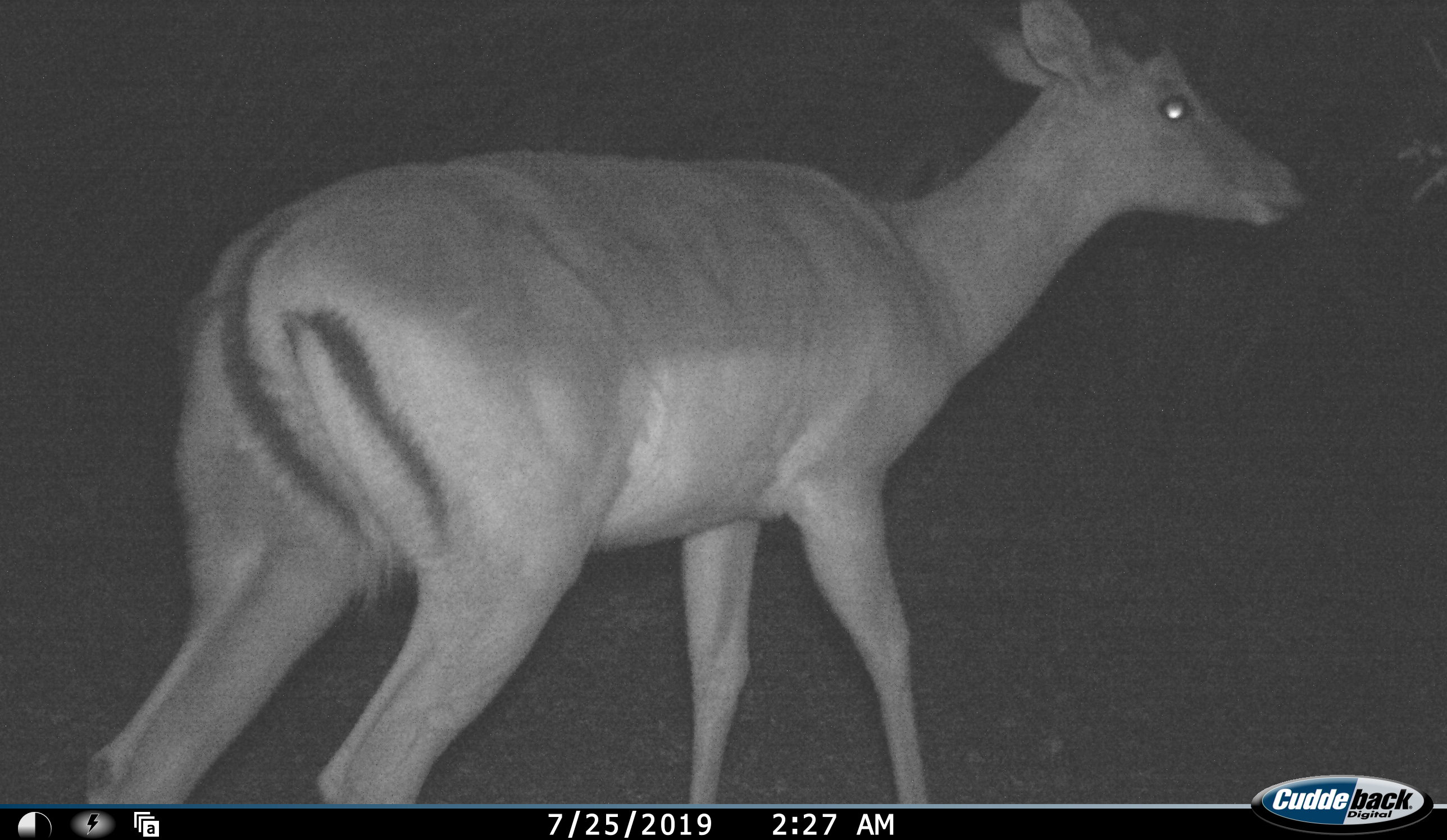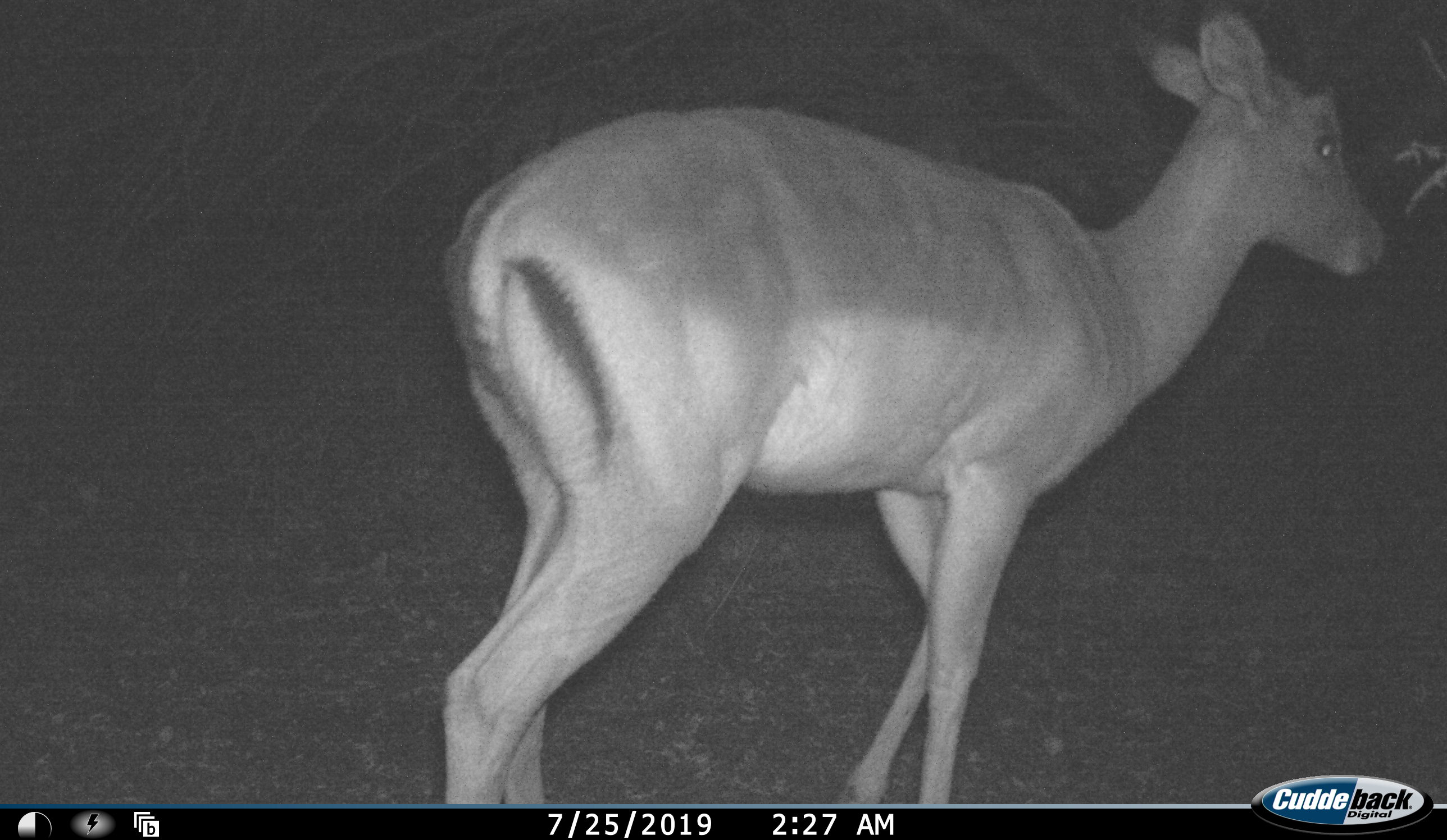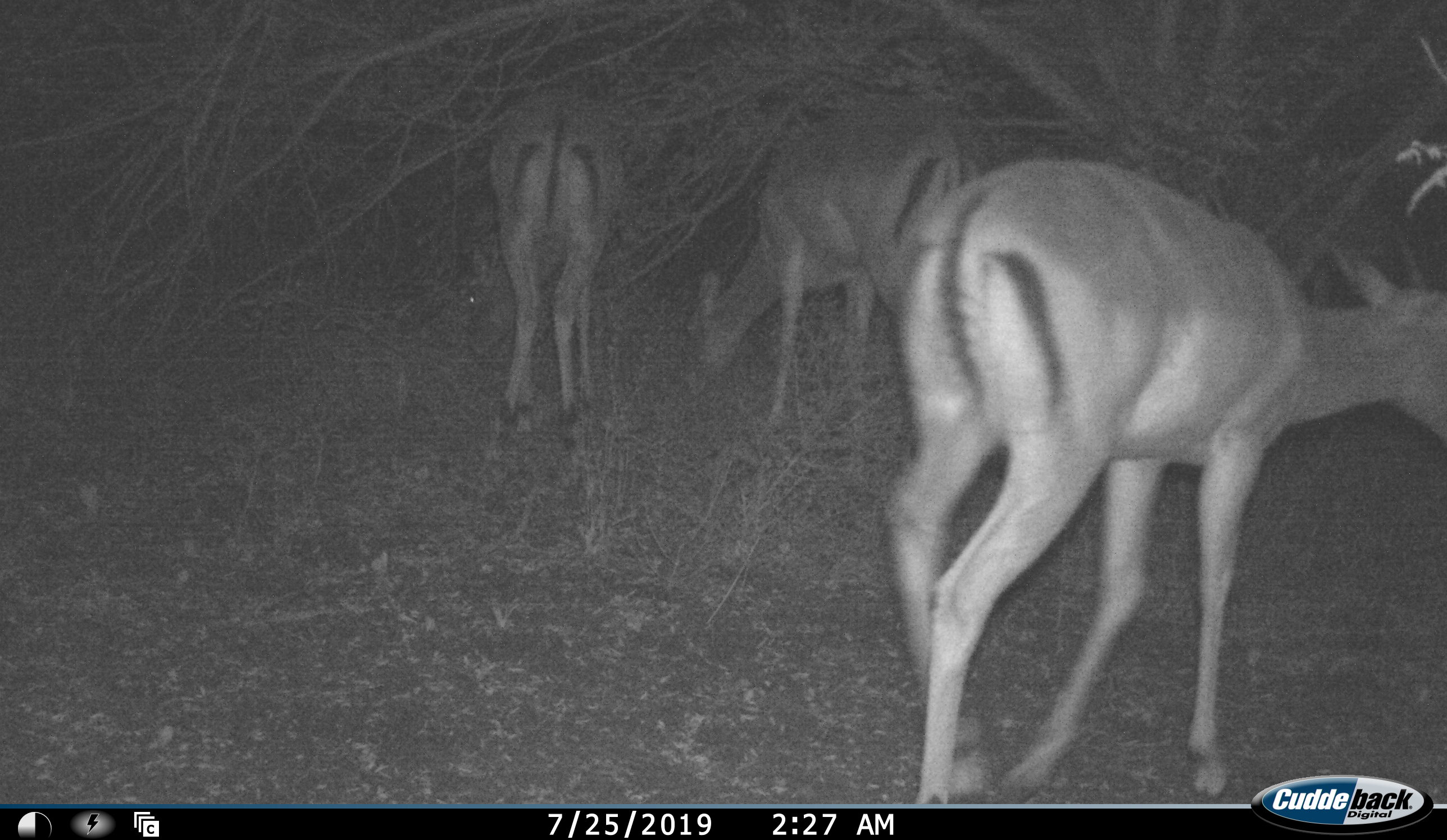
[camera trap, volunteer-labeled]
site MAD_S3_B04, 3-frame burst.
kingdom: Animalia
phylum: Chordata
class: Mammalia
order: Artiodactyla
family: Bovidae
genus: Aepyceros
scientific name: Aepyceros melampus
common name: impala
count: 3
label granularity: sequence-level